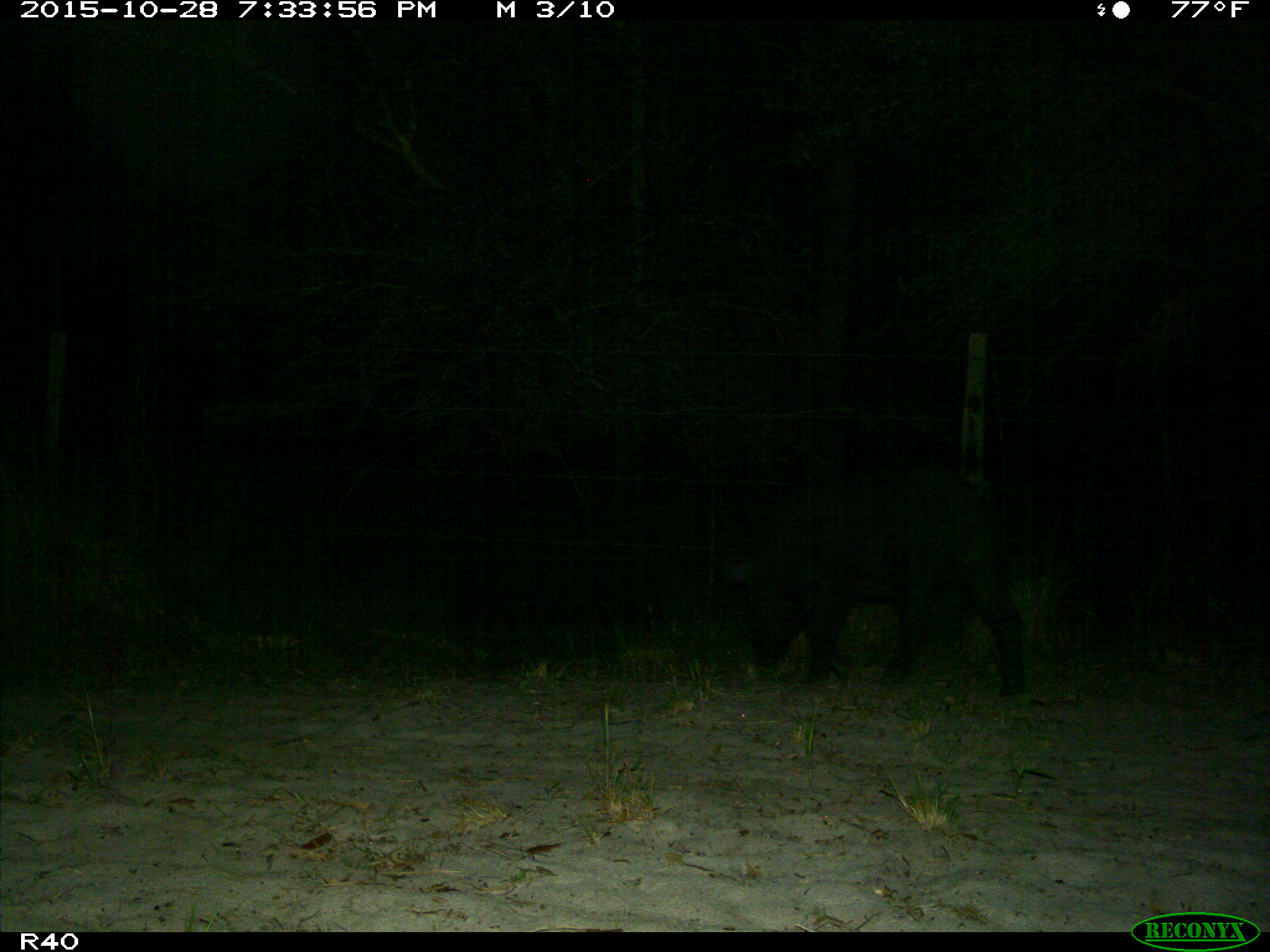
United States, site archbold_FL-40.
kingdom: Animalia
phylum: Chordata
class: Mammalia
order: Artiodactyla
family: Suidae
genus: Sus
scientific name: Sus scrofa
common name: wild boar